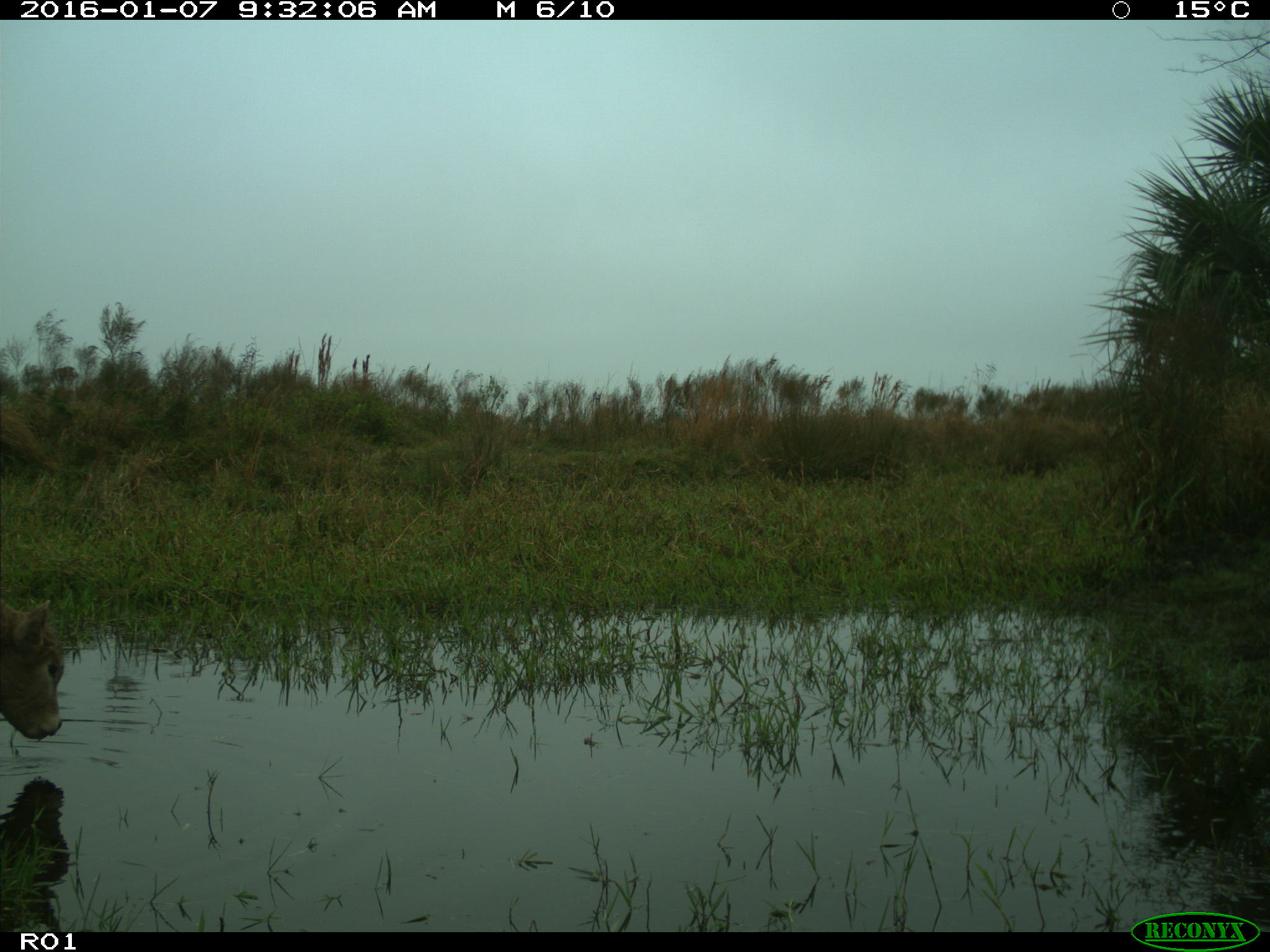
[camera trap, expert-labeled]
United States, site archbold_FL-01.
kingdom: Animalia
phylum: Chordata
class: Mammalia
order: Artiodactyla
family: Bovidae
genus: Bos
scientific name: Bos taurus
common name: domestic cow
Bos taurus (domestic cow).